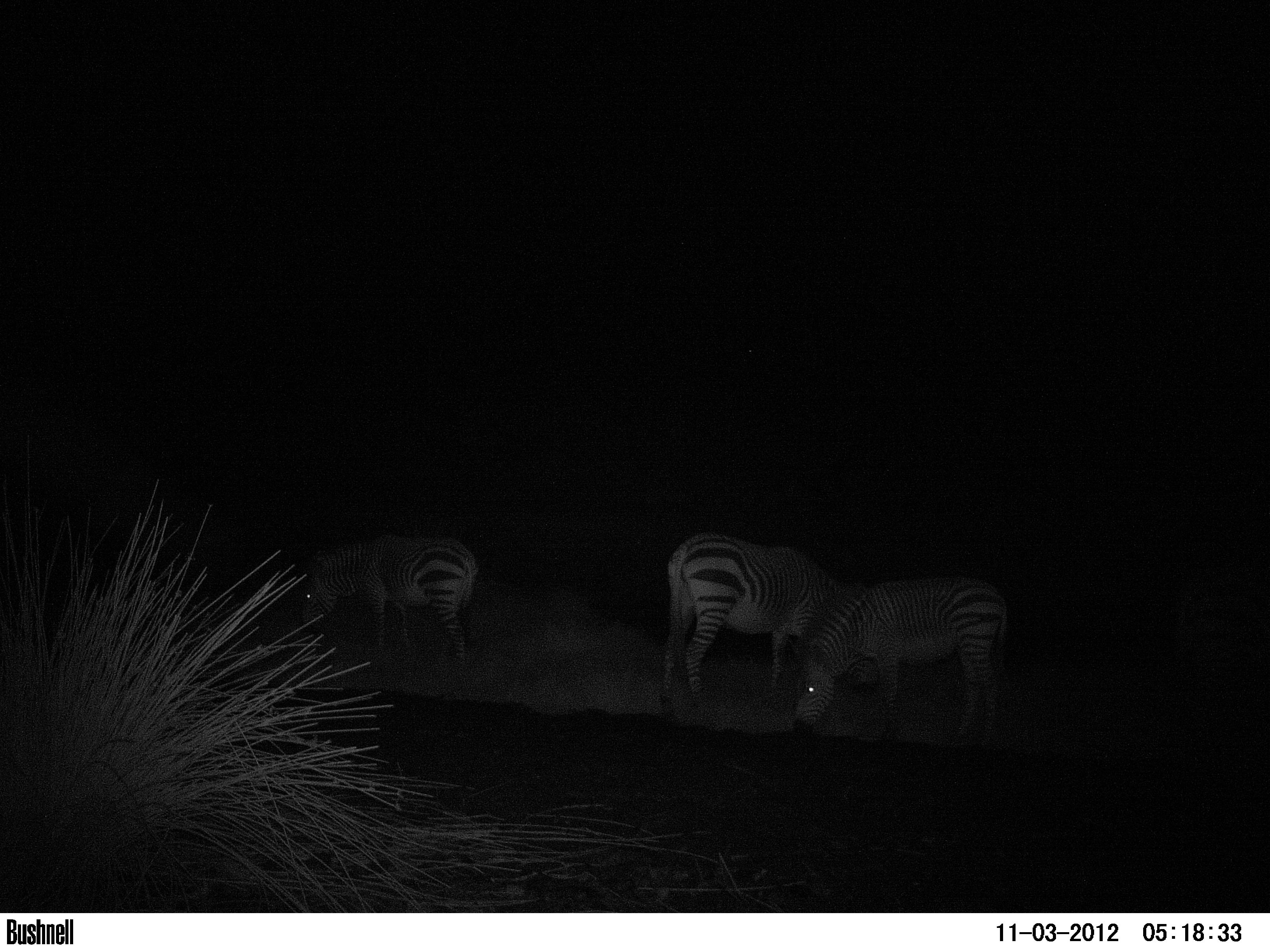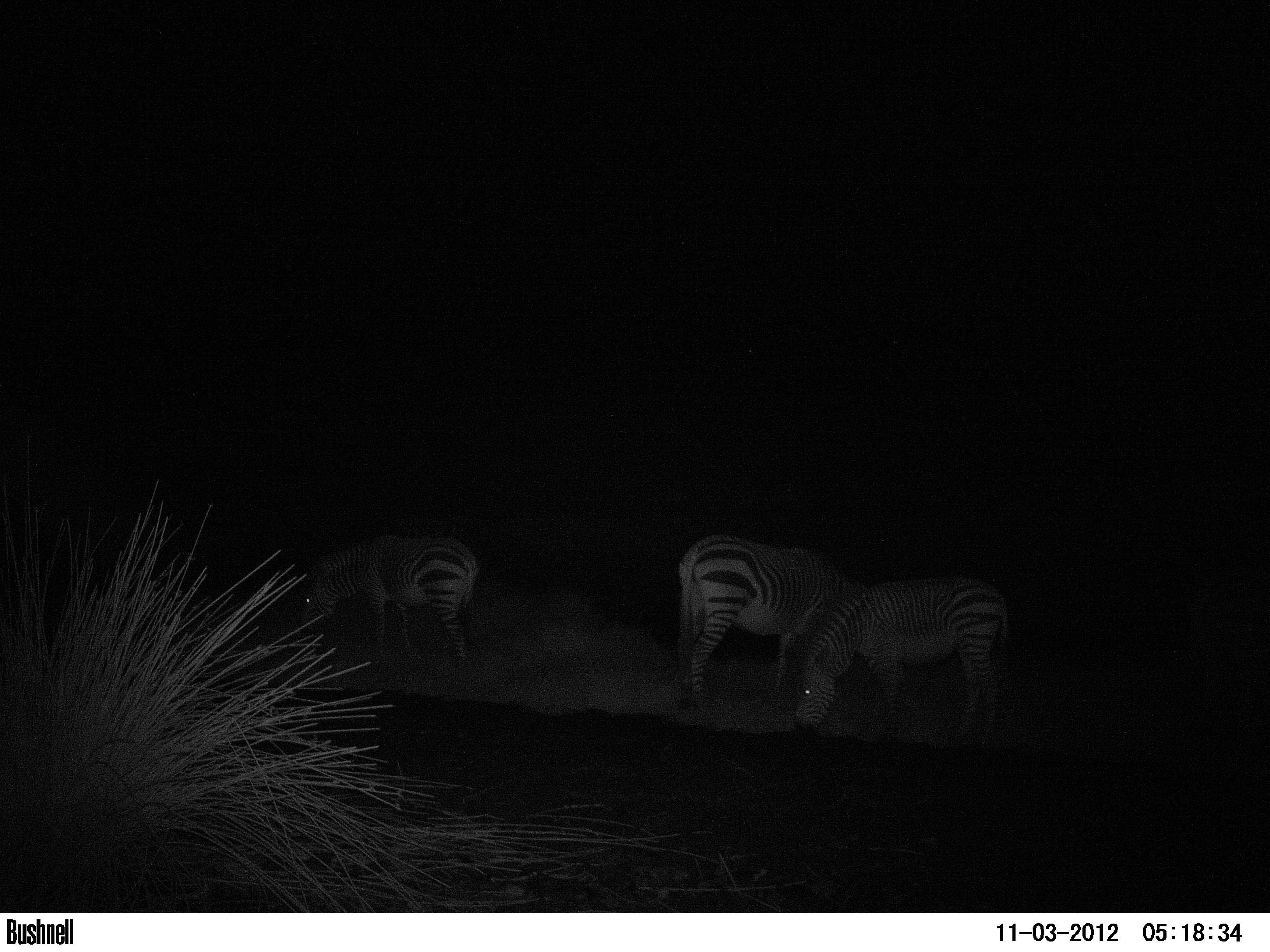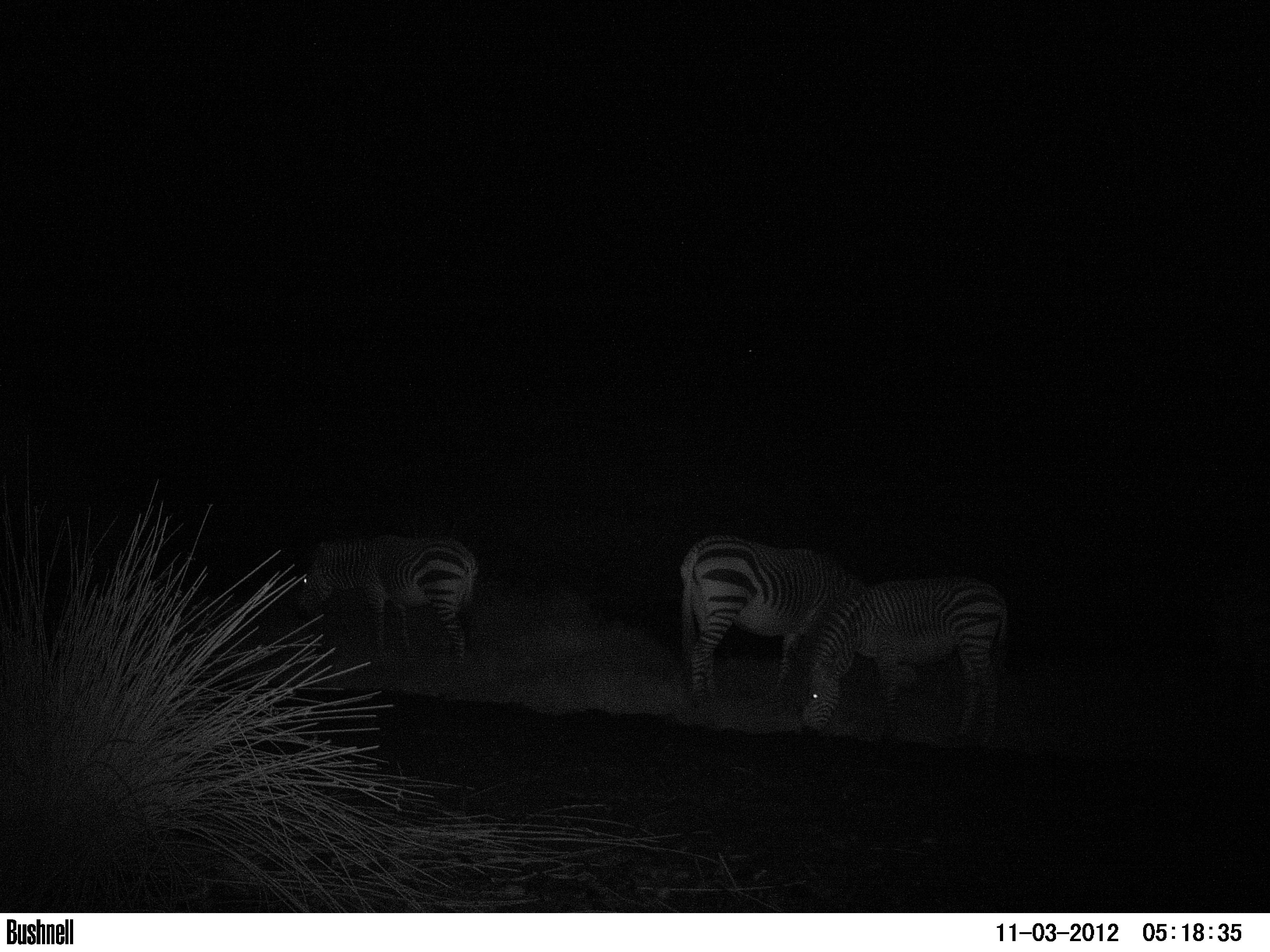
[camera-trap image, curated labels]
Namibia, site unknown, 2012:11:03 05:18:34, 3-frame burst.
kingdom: Animalia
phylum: Chordata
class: Mammalia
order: Perissodactyla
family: Equidae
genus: Equus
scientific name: Equus zebra hartmannae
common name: hartmann's mountain zebra